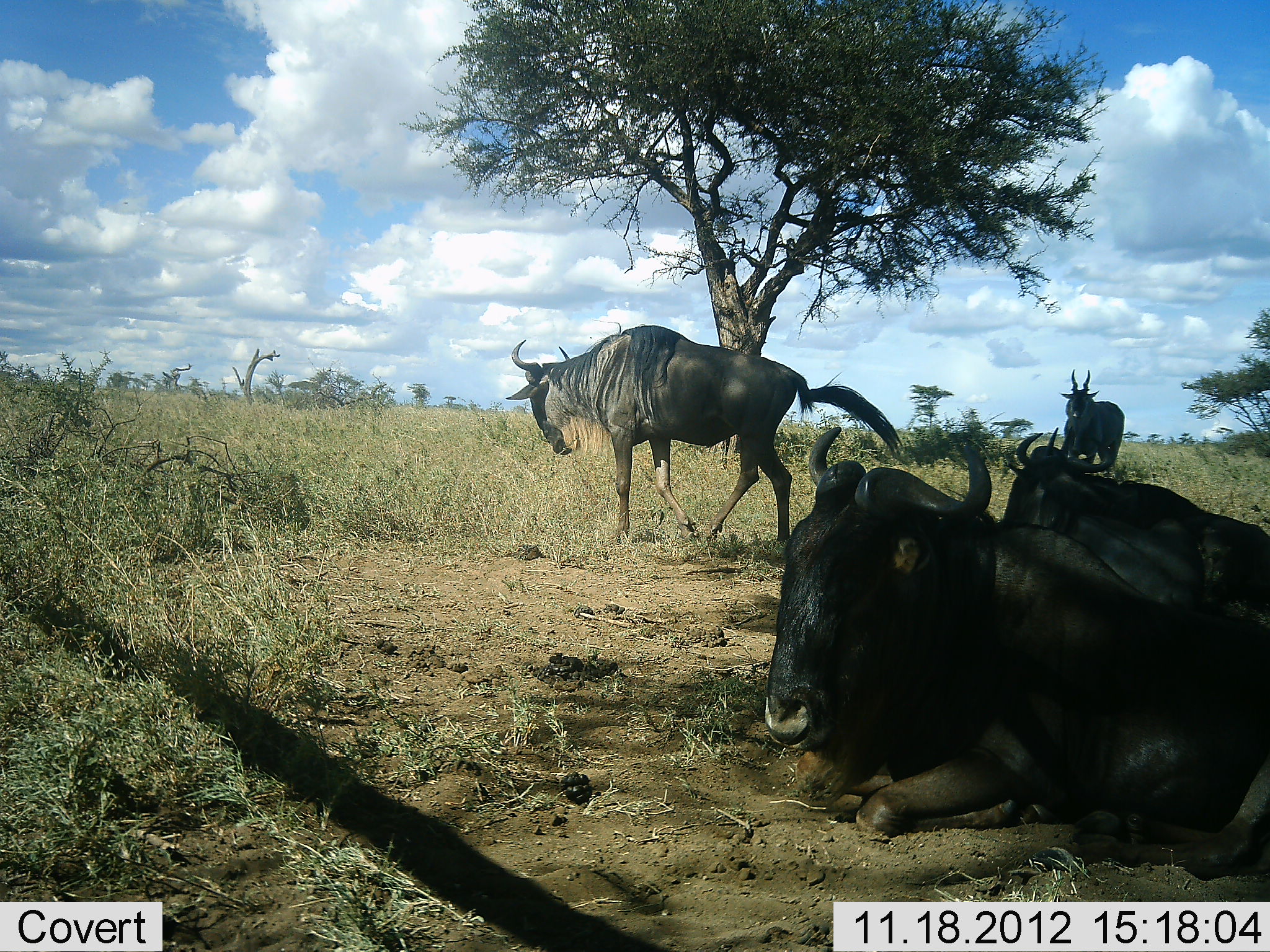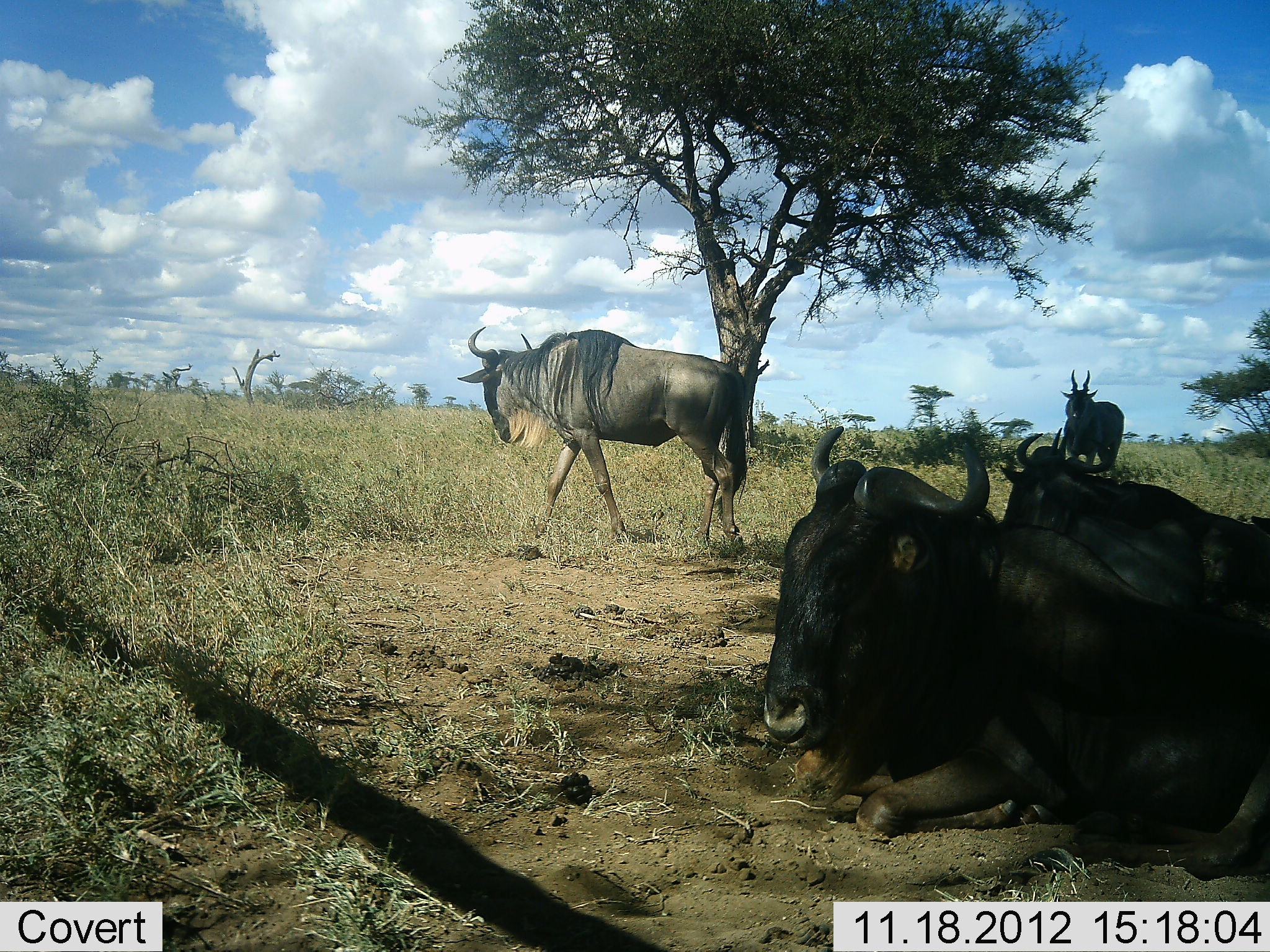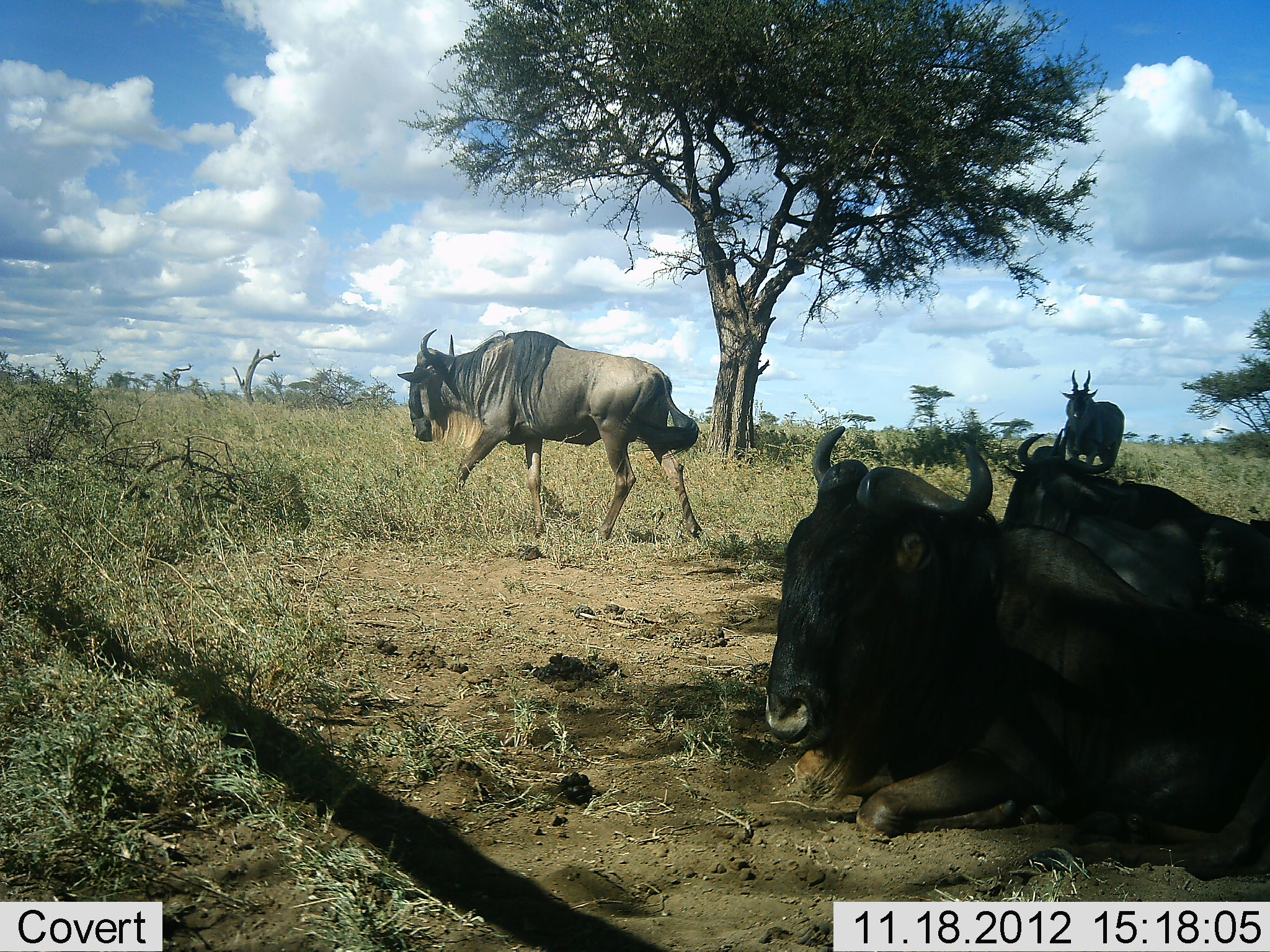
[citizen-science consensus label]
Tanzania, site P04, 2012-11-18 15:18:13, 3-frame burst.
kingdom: Animalia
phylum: Chordata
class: Mammalia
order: Artiodactyla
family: Bovidae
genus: Tragelaphus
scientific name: Tragelaphus oryx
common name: eland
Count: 1.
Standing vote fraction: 100%.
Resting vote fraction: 0%.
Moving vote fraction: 0%.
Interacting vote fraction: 0%.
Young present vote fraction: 0%.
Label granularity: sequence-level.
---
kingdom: Animalia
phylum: Chordata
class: Mammalia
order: Artiodactyla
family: Bovidae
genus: Connochaetes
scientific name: Connochaetes taurinus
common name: blue wildebeest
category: wildebeest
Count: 3.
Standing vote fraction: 35%.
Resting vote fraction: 88%.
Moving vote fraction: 88%.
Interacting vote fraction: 0%.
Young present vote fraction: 0%.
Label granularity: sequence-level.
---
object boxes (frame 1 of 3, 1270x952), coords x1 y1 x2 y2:
animal: 757 424 1270 882; 502 324 907 546; 999 427 1270 731; 1057 368 1125 469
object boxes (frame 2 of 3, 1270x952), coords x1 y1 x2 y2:
animal: 756 423 1270 885; 981 423 1270 702; 455 325 753 559; 1058 368 1126 476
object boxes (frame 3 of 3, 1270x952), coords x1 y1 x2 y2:
animal: 759 420 1270 887; 981 430 1270 755; 395 326 703 550; 1055 368 1127 478